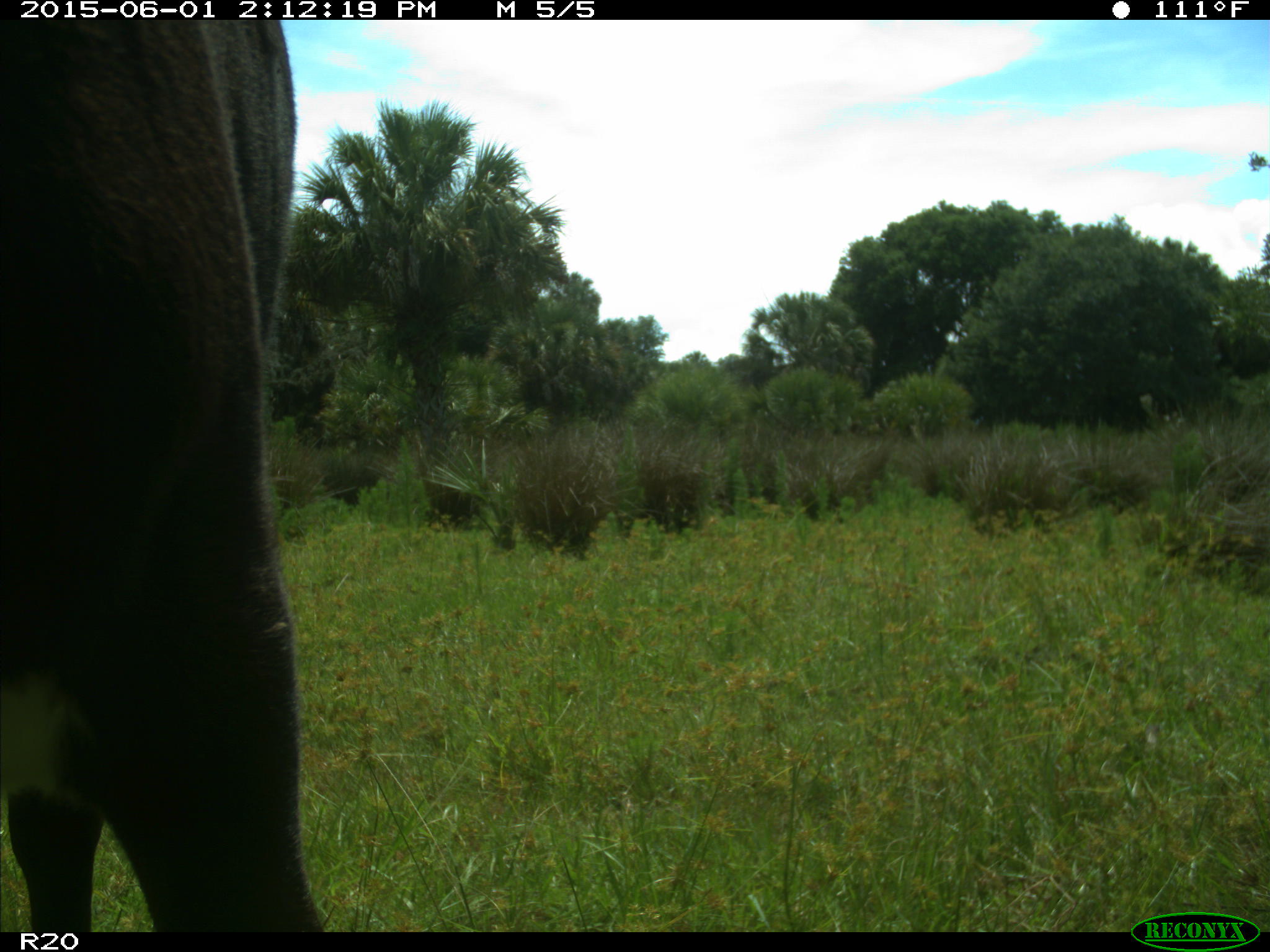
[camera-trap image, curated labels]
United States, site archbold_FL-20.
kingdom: Animalia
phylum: Chordata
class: Mammalia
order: Artiodactyla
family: Bovidae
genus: Bos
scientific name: Bos taurus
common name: domestic cow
Bos taurus (domestic cow).